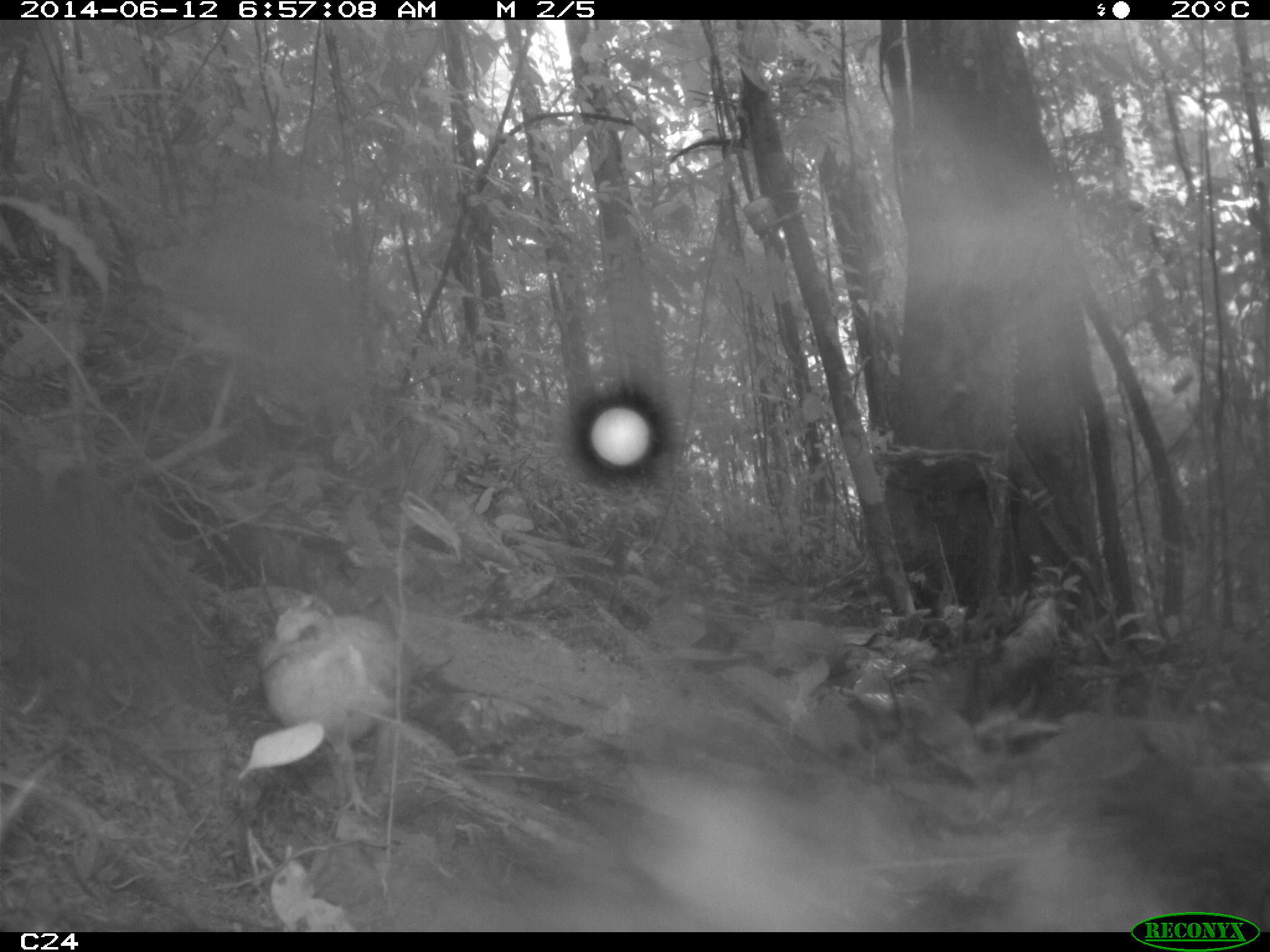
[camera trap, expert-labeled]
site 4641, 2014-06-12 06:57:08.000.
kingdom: Animalia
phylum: Chordata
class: Aves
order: Columbiformes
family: Columbidae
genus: Leptotila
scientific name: Leptotila rufaxilla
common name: gray-fronted dove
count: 1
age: adult